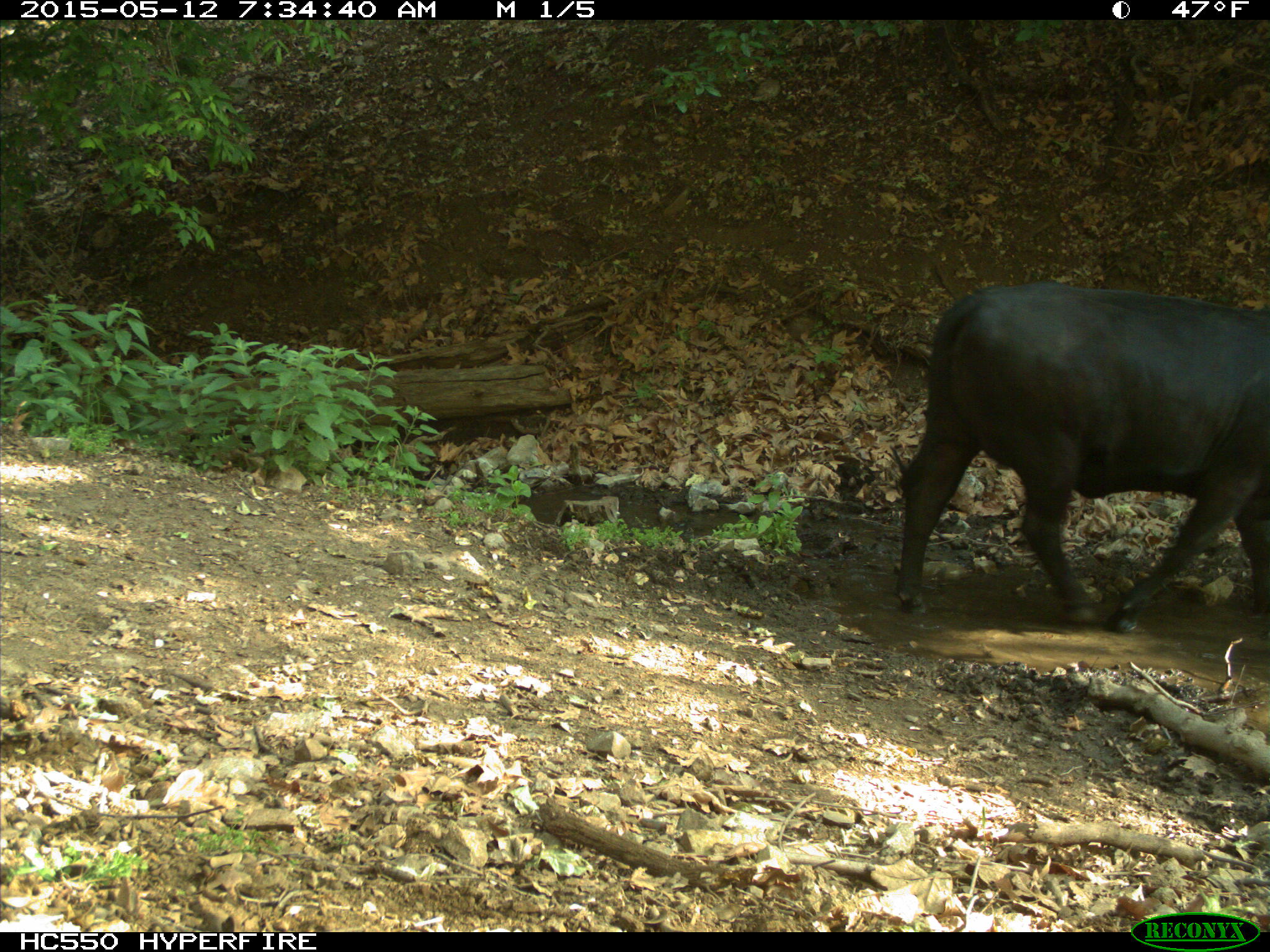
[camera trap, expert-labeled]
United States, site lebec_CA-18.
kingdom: Animalia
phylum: Chordata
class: Mammalia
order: Artiodactyla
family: Bovidae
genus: Bos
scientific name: Bos taurus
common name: domestic cow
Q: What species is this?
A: Bos taurus (domestic cow).